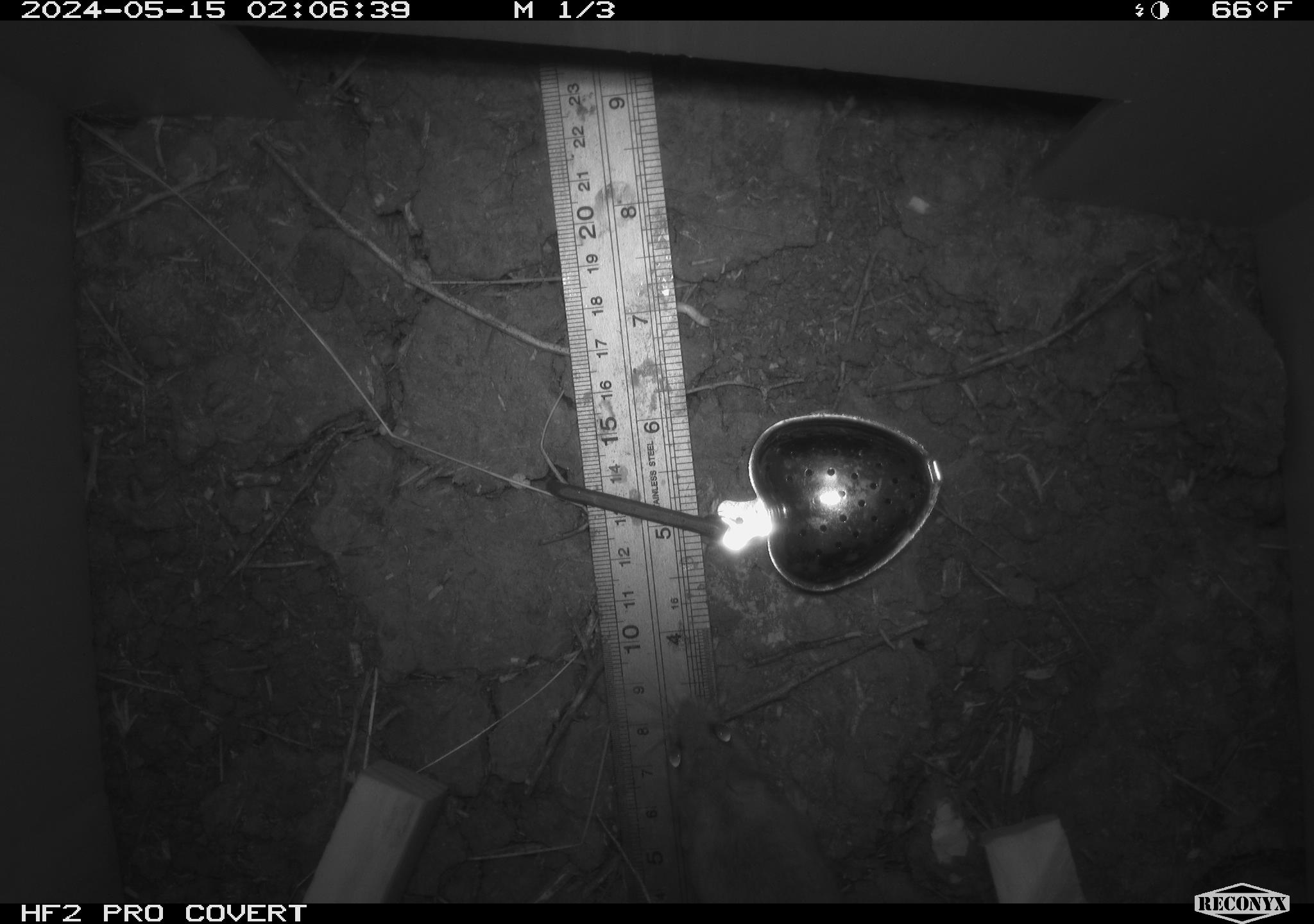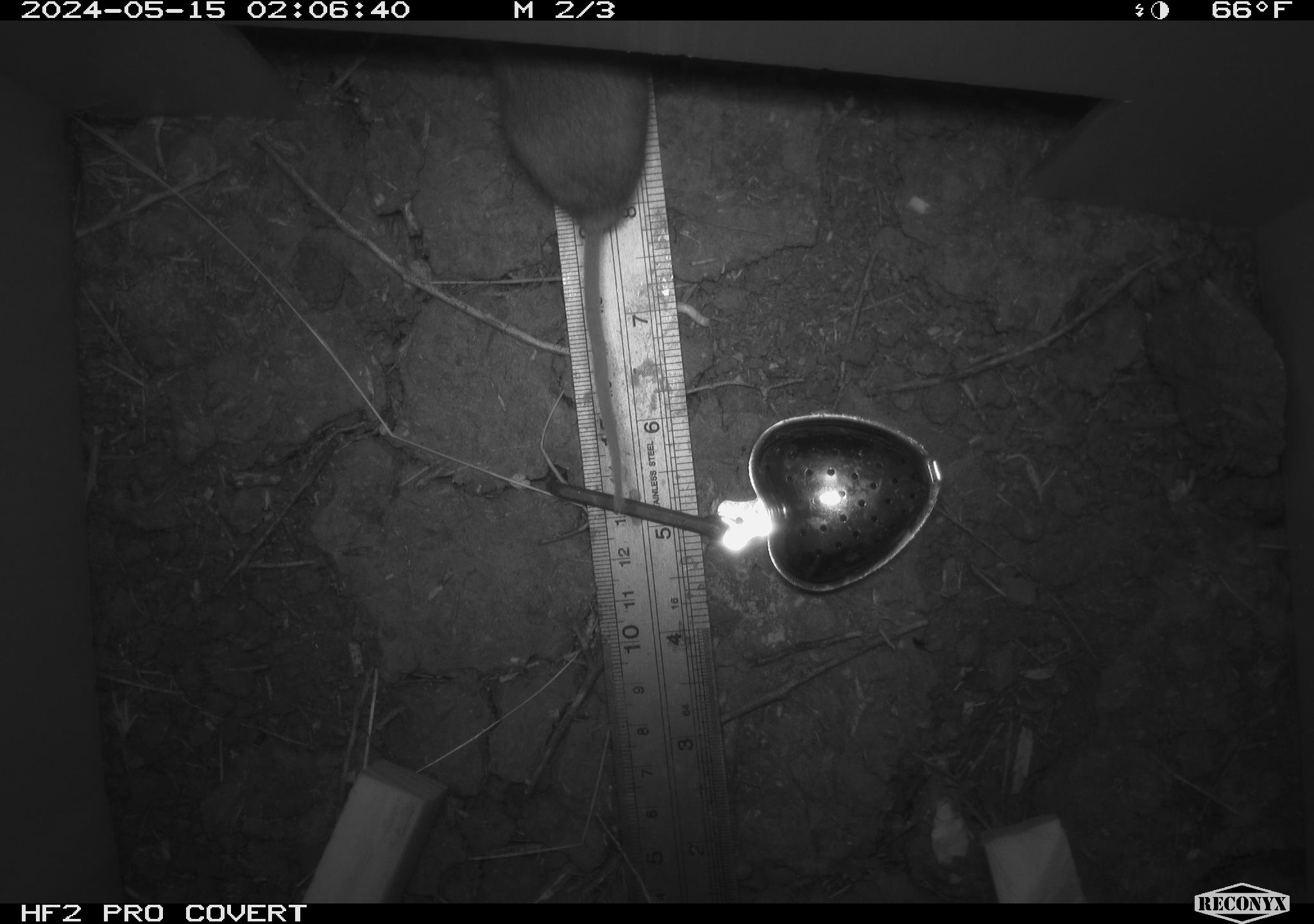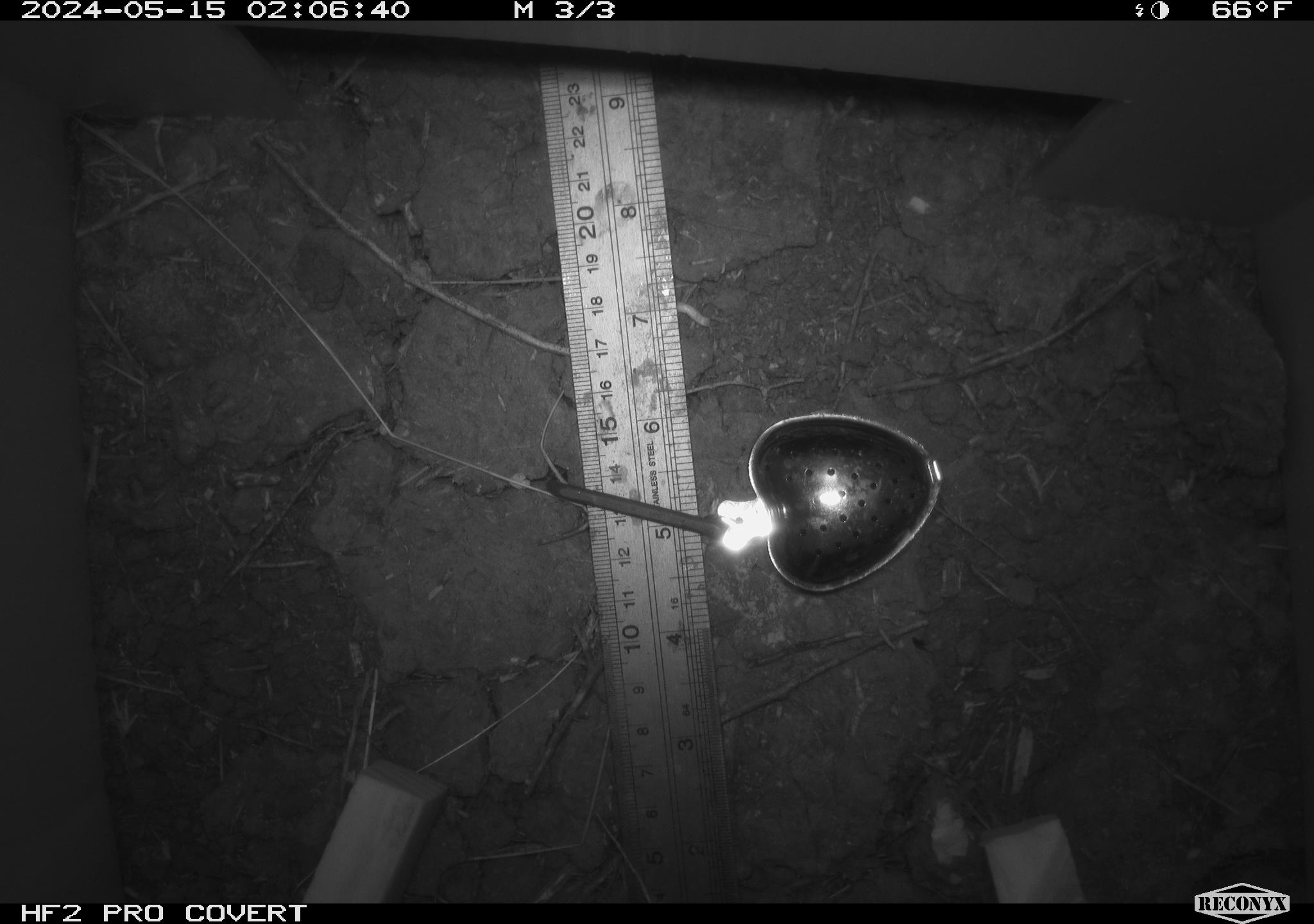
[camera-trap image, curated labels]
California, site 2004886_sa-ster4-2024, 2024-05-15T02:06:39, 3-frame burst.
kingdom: Animalia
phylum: Chordata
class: Mammalia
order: Rodentia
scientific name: Rodentia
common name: mouse species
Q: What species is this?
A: Mouse species (Rodentia).